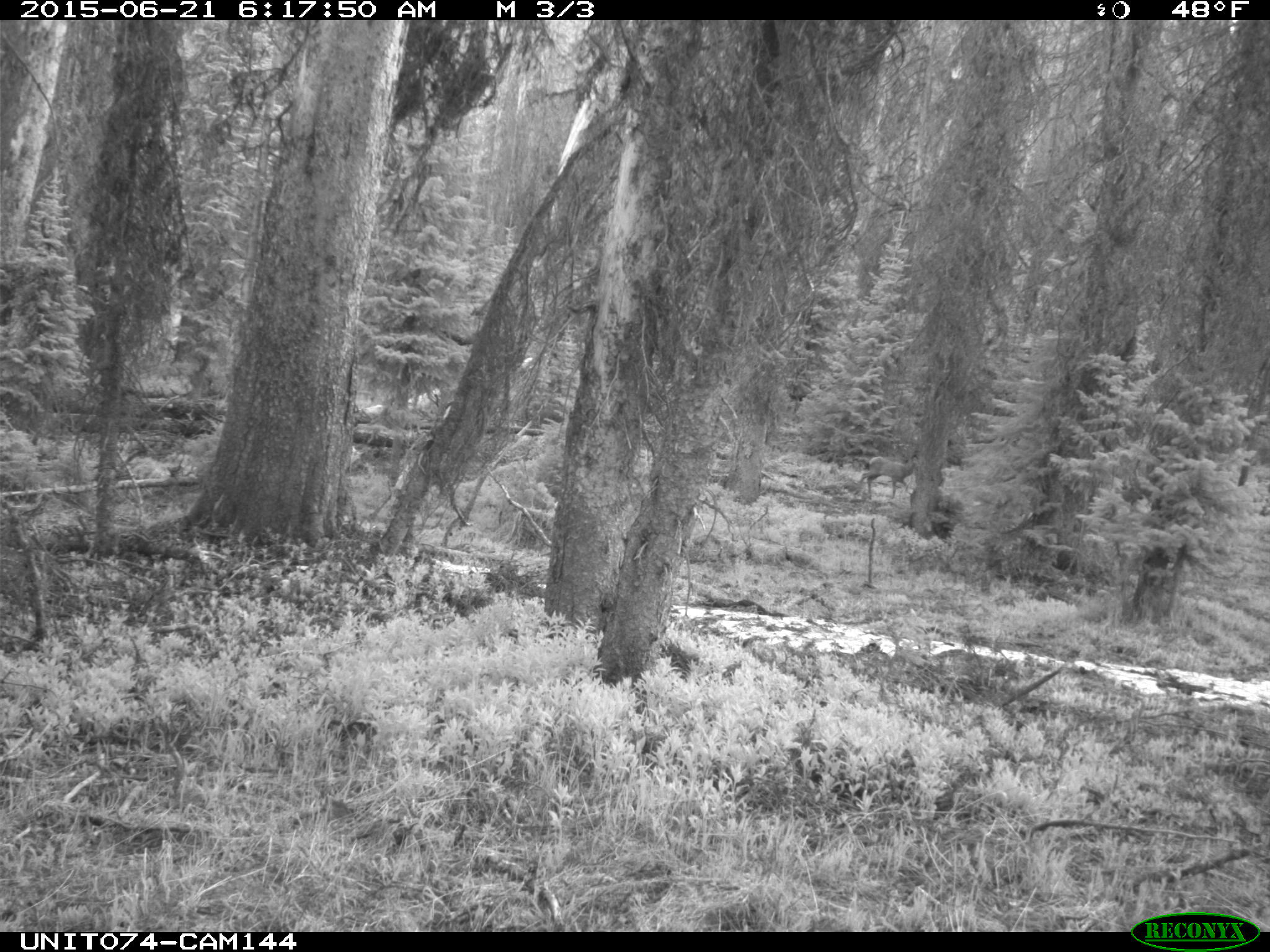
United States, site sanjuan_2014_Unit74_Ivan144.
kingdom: Animalia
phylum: Chordata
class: Mammalia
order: Artiodactyla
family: Cervidae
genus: Cervus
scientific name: Cervus elaphus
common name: red deer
Cervus elaphus (red deer).